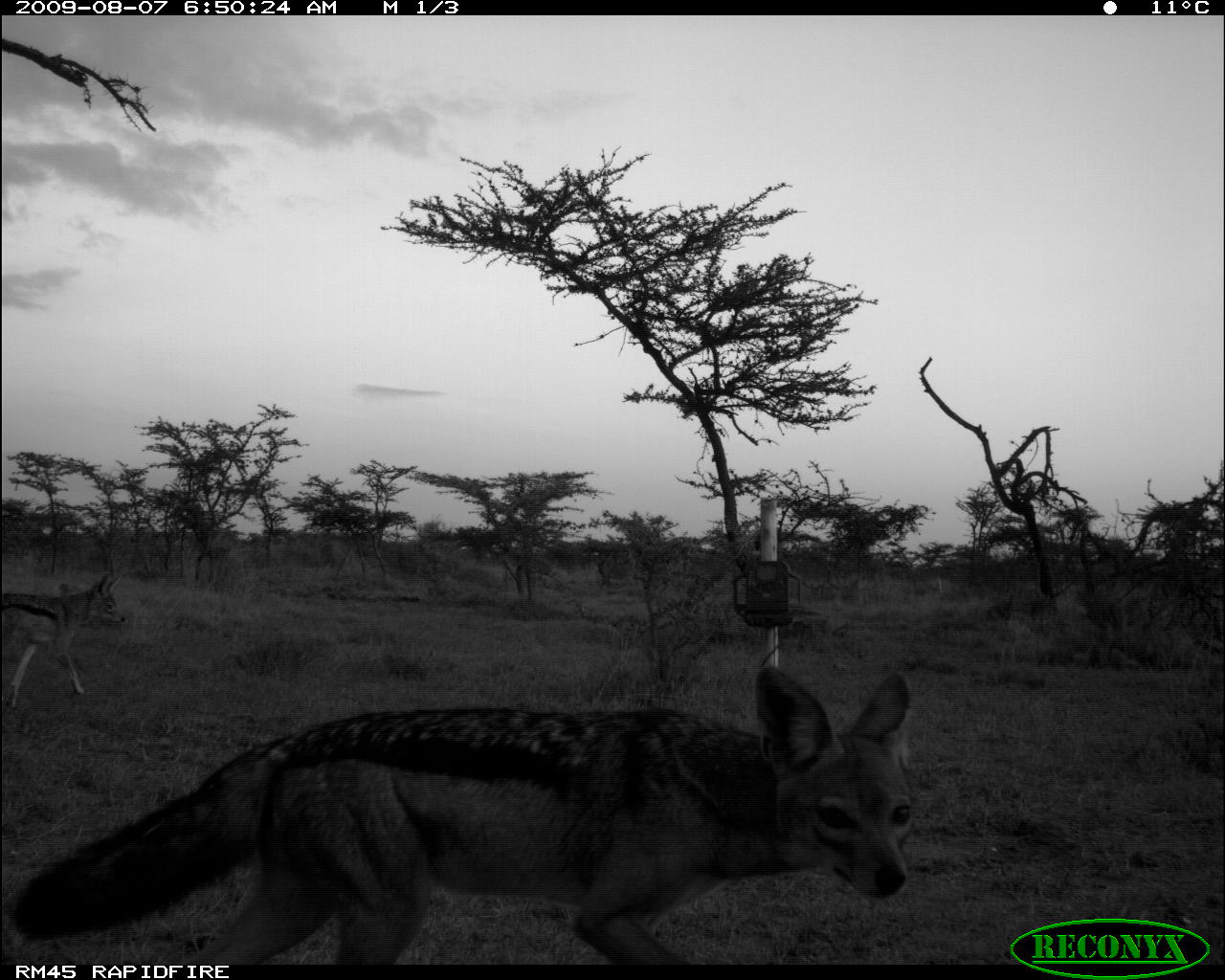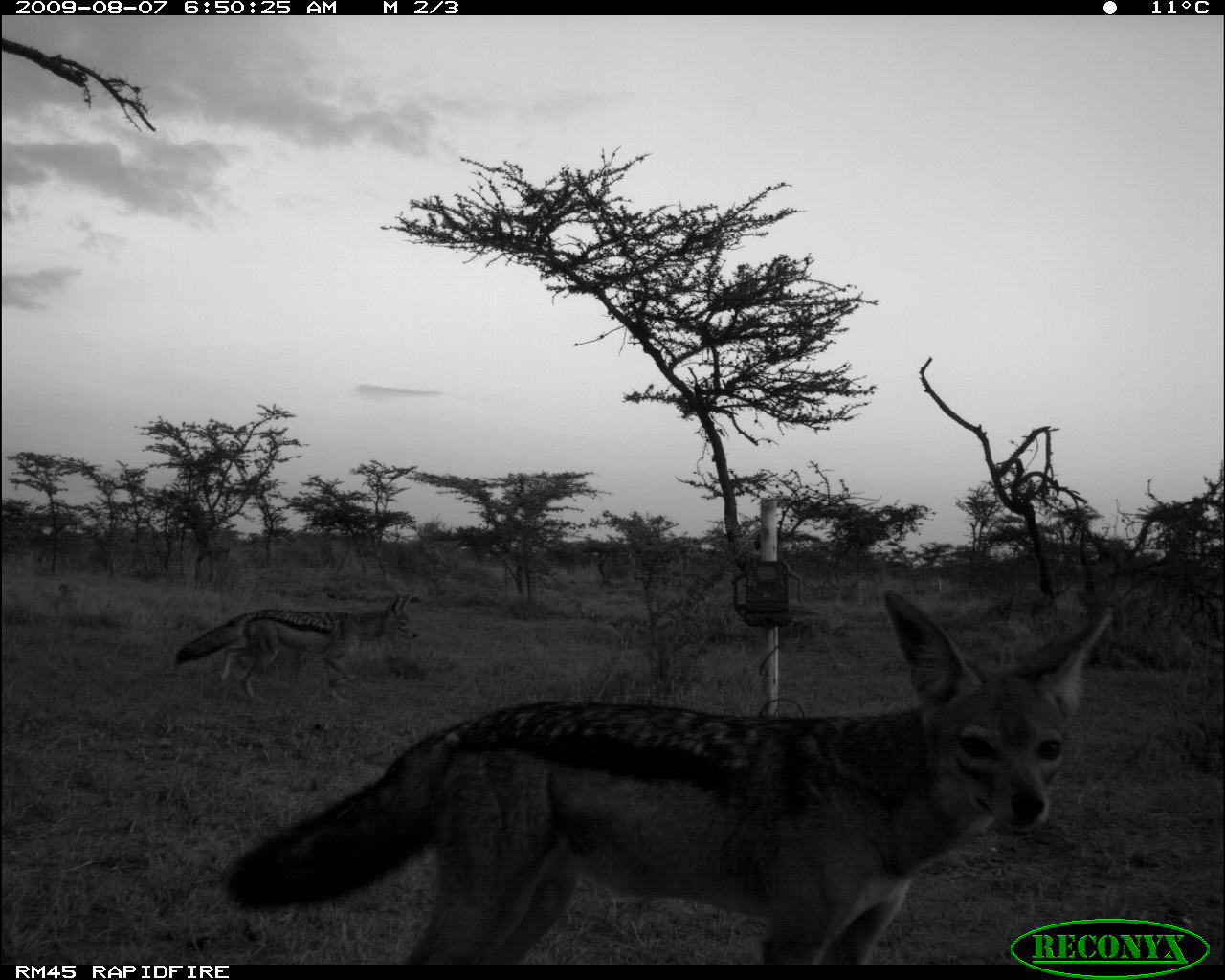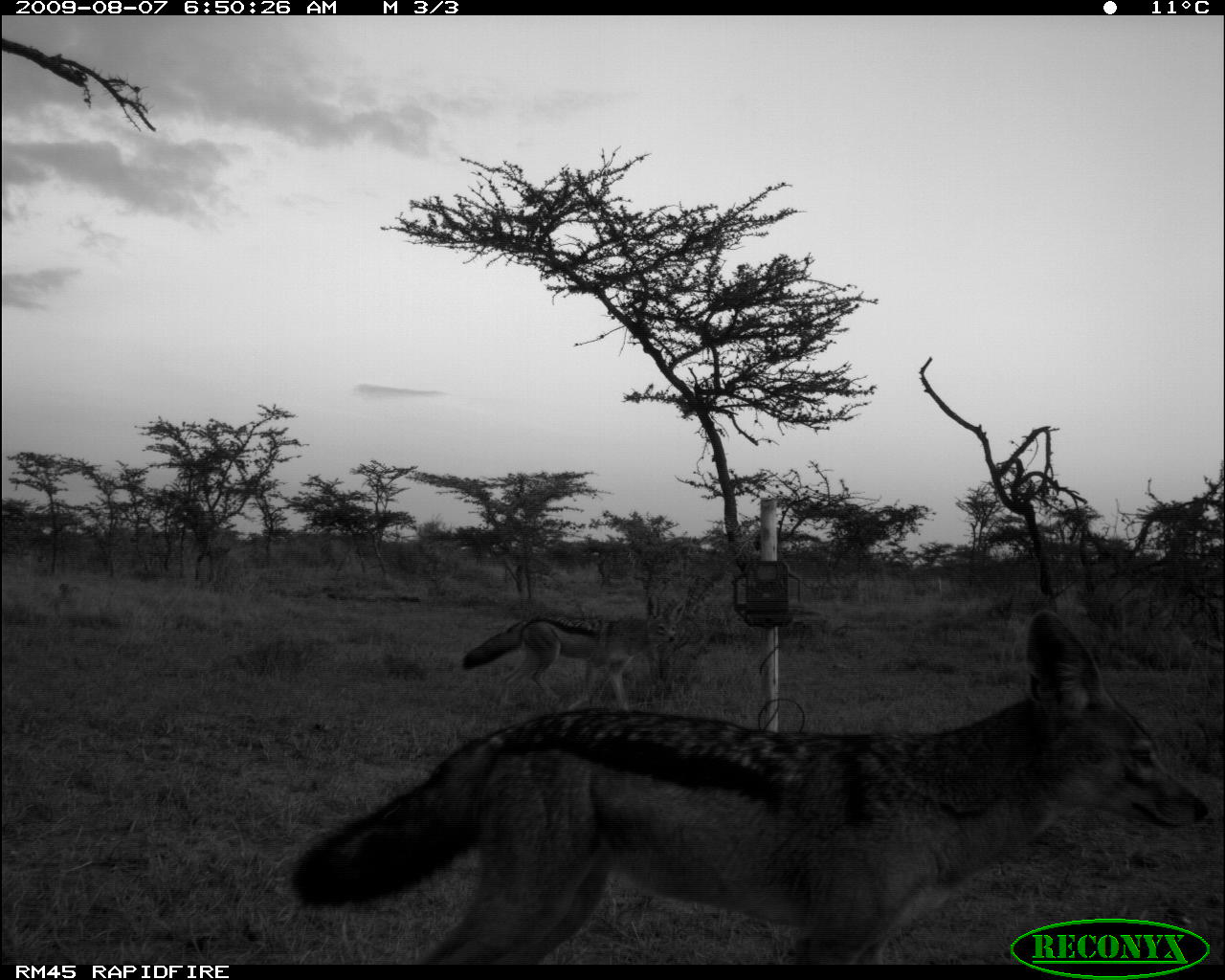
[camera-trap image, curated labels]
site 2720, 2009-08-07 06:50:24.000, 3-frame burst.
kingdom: Animalia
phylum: Chordata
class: Mammalia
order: Carnivora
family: Canidae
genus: Lupulella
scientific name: Lupulella mesomelas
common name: black-backed jackal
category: canis mesomelas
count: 2